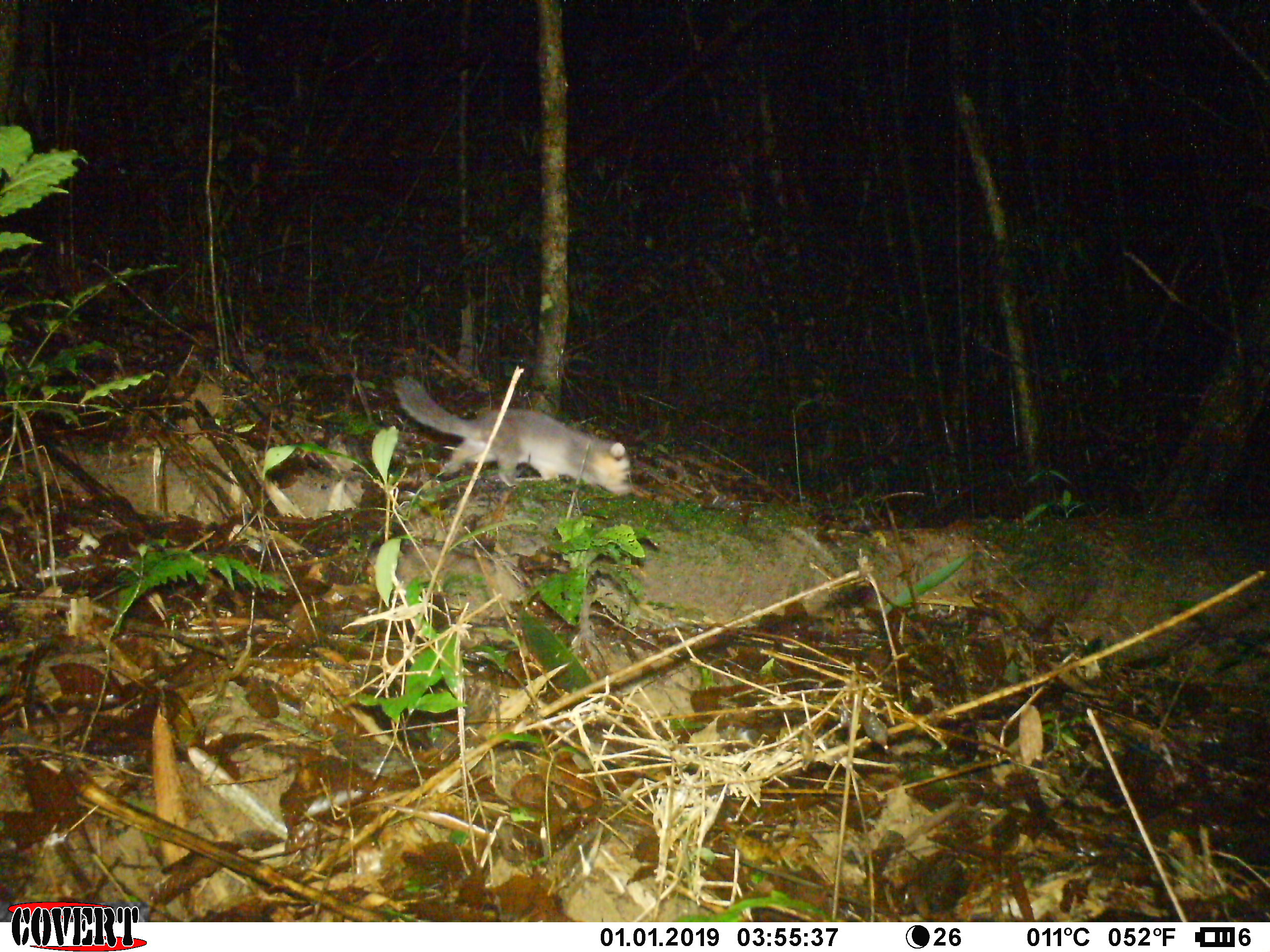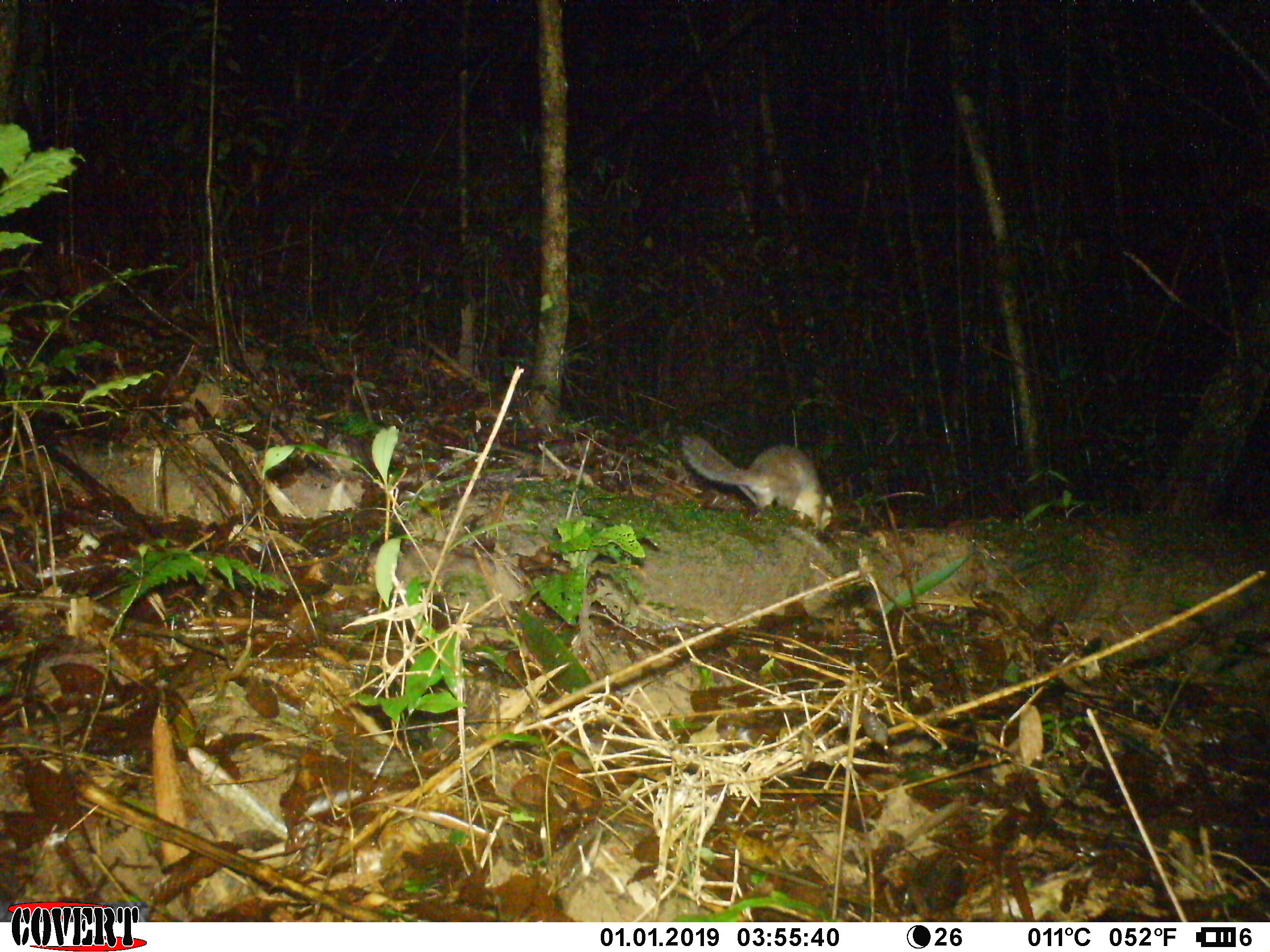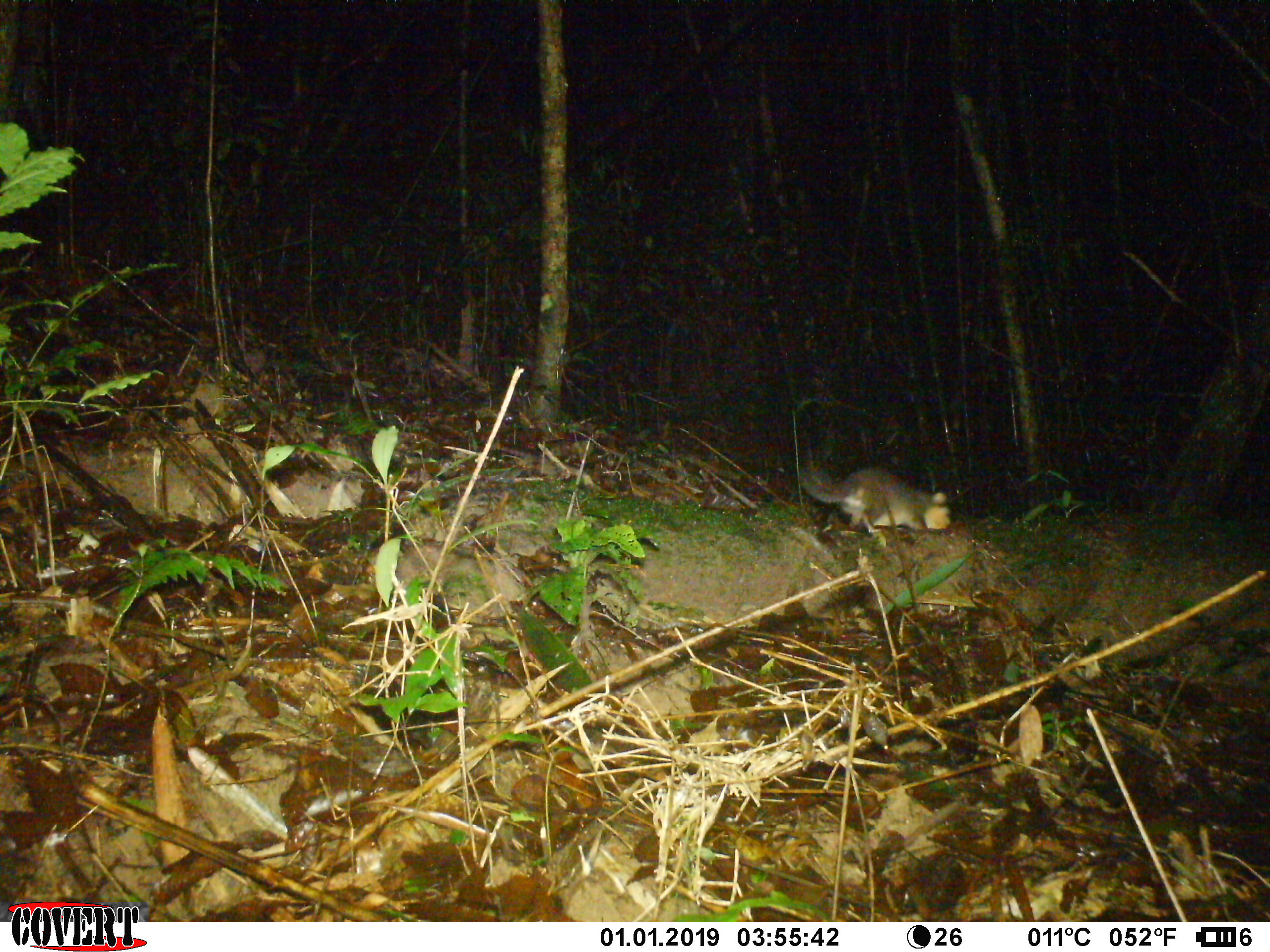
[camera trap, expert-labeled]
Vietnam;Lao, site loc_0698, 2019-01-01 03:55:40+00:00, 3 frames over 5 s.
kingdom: Animalia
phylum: Chordata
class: Mammalia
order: Carnivora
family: Mustelidae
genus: Melogale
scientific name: Melogale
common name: ferret badger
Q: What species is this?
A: Ferret badger (Melogale).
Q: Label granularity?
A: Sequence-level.